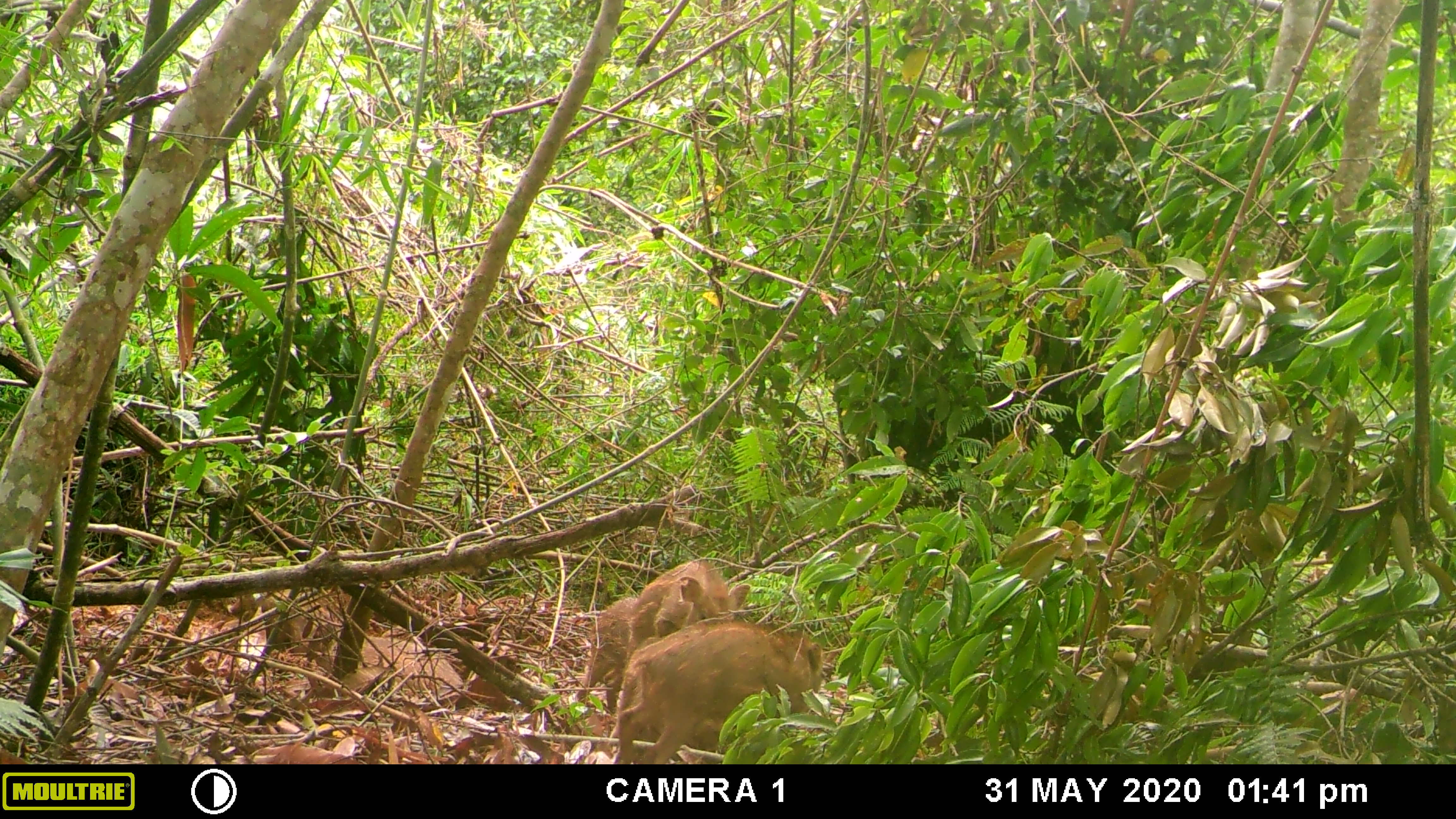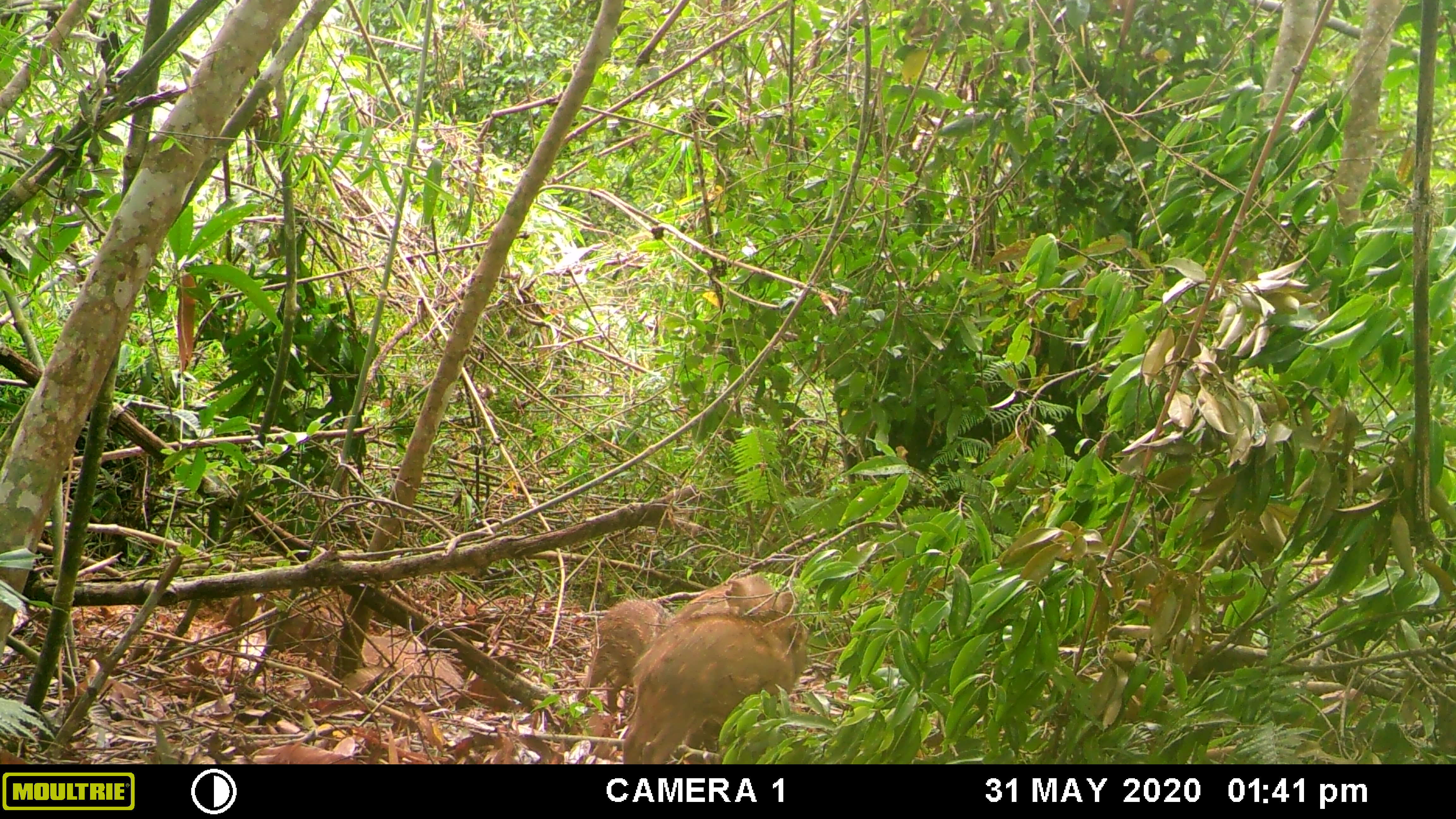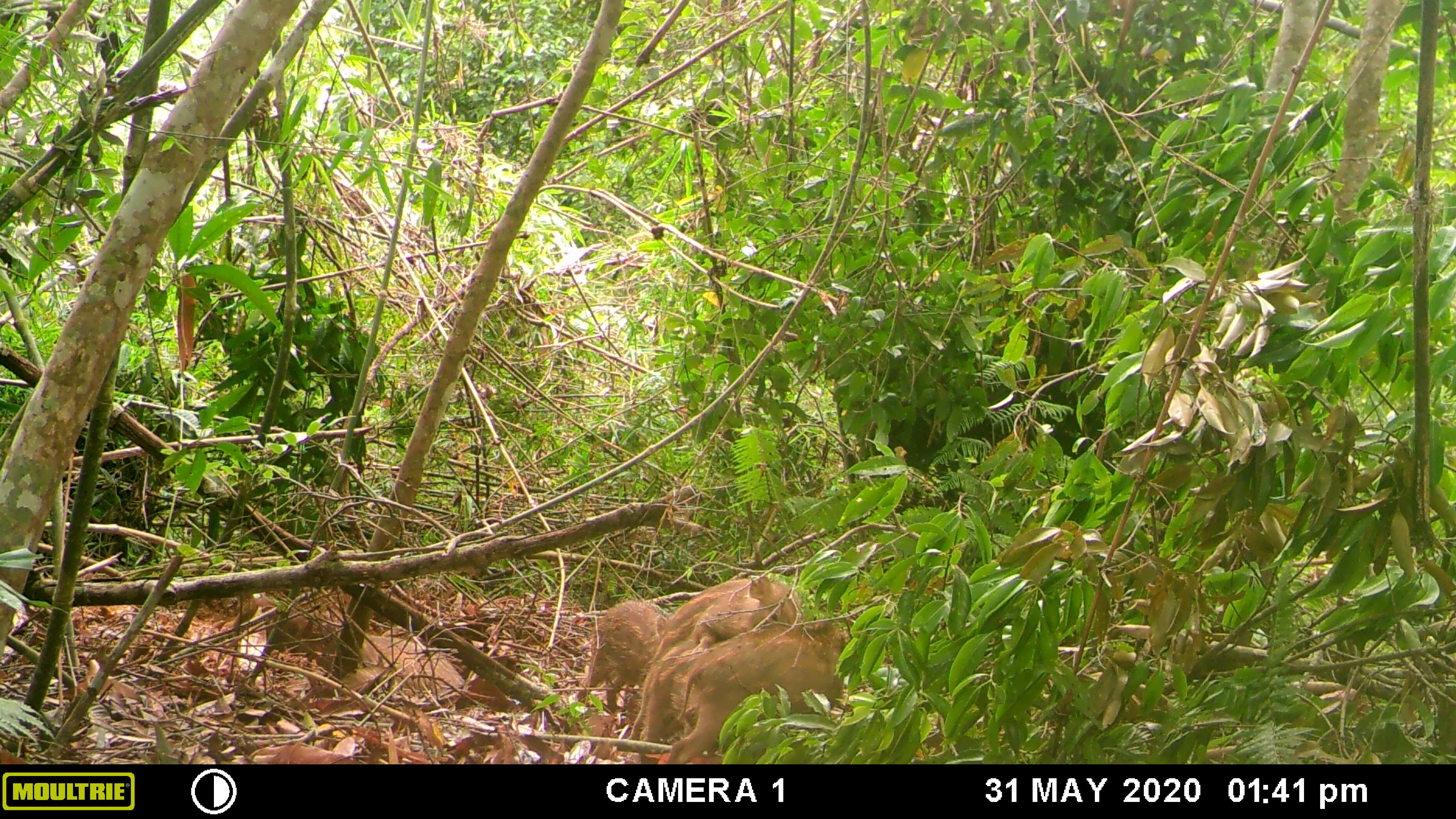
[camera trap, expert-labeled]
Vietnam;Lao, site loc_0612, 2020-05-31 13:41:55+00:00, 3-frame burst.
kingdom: Animalia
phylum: Chordata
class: Mammalia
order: Artiodactyla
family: Suidae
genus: Sus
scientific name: Sus scrofa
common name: eurasian wild pig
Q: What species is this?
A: Eurasian wild pig (Sus scrofa).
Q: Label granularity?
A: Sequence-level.